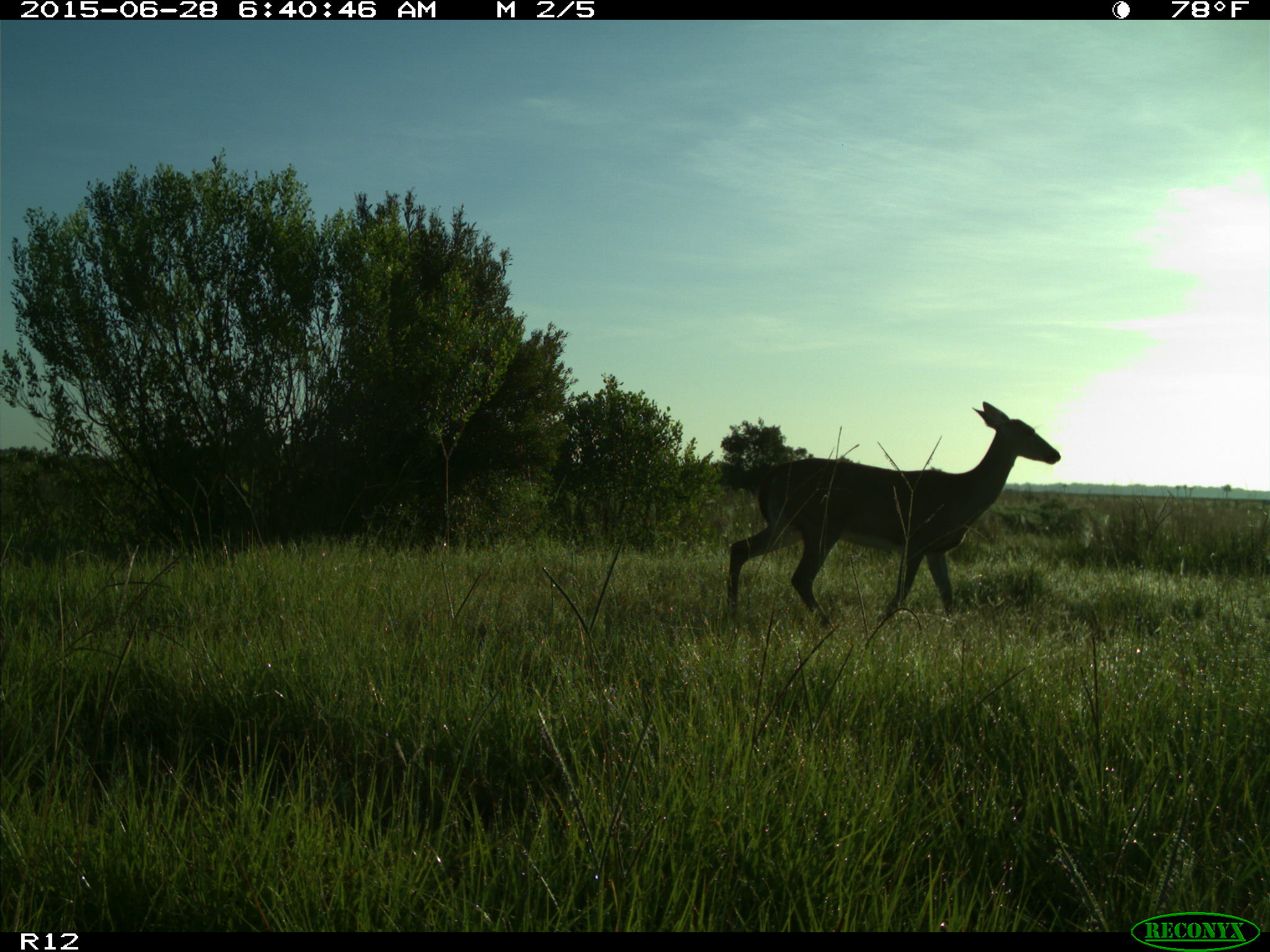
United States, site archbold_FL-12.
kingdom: Animalia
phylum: Chordata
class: Mammalia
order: Artiodactyla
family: Cervidae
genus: Odocoileus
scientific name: Odocoileus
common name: deer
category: unidentified deer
Unidentified deer (deer) (Odocoileus).